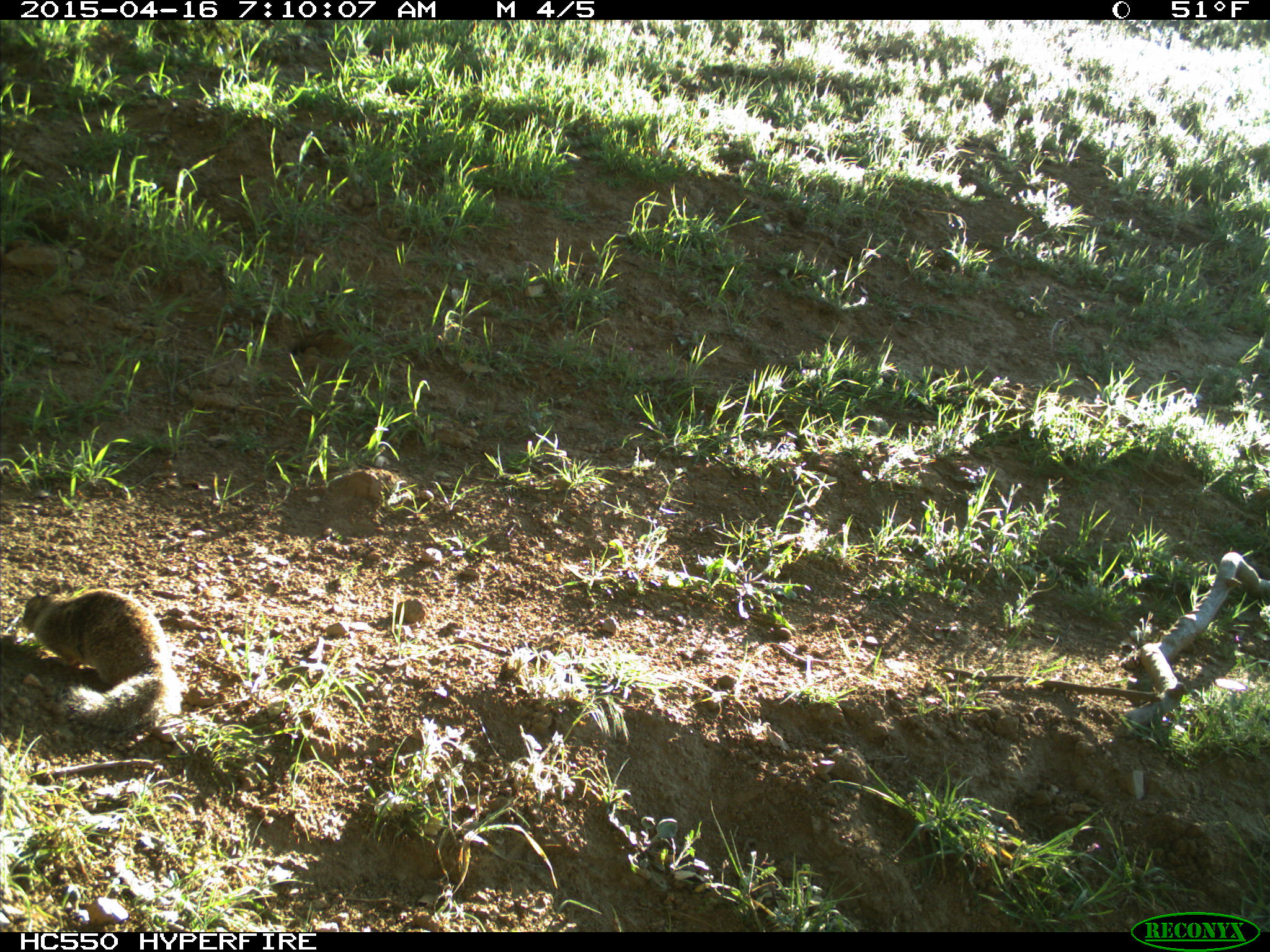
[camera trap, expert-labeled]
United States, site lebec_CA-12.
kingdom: Animalia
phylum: Chordata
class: Mammalia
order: Rodentia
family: Sciuridae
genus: Otospermophilus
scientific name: Otospermophilus beecheyi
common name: california ground squirrel